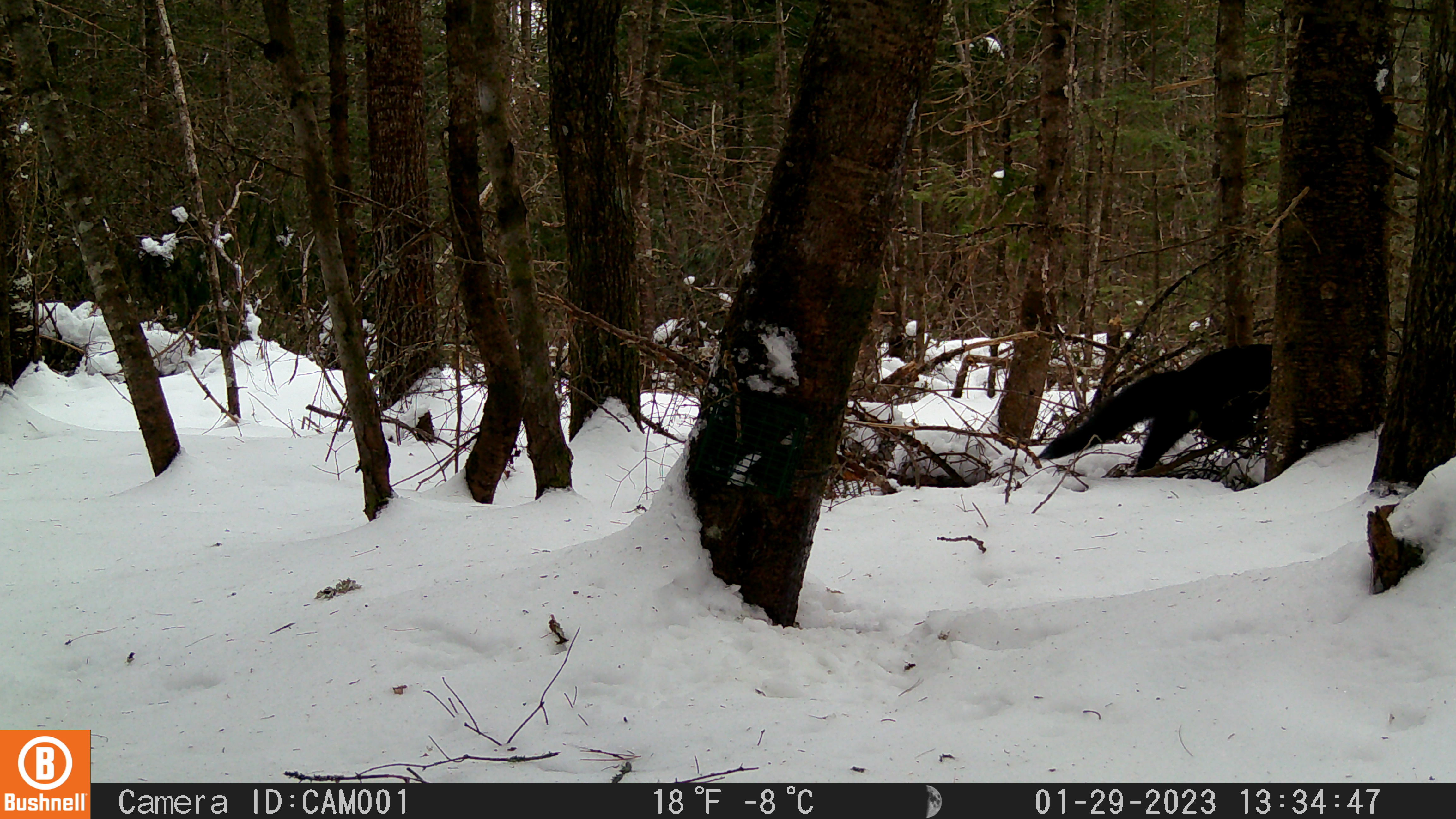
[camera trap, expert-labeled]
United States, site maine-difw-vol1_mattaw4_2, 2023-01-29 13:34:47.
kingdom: Animalia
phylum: Chordata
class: Mammalia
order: Carnivora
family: Mustelidae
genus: Pekania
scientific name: Pekania pennanti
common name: fisher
Fisher (Pekania pennanti).